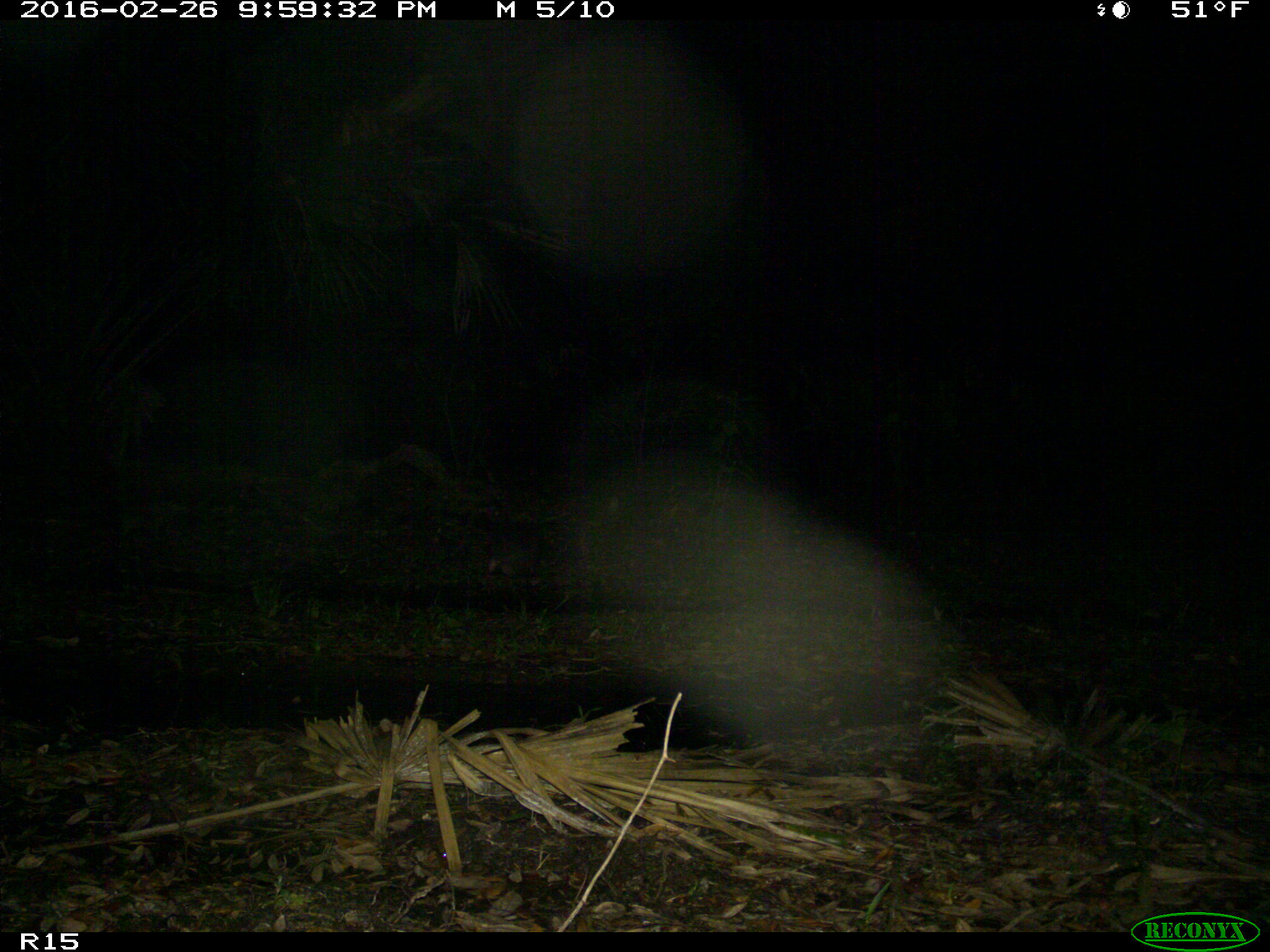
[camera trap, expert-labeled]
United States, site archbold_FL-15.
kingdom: Animalia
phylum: Chordata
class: Mammalia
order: Cingulata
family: Dasypodidae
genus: Dasypus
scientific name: Dasypus novemcinctus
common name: nine-banded armadillo